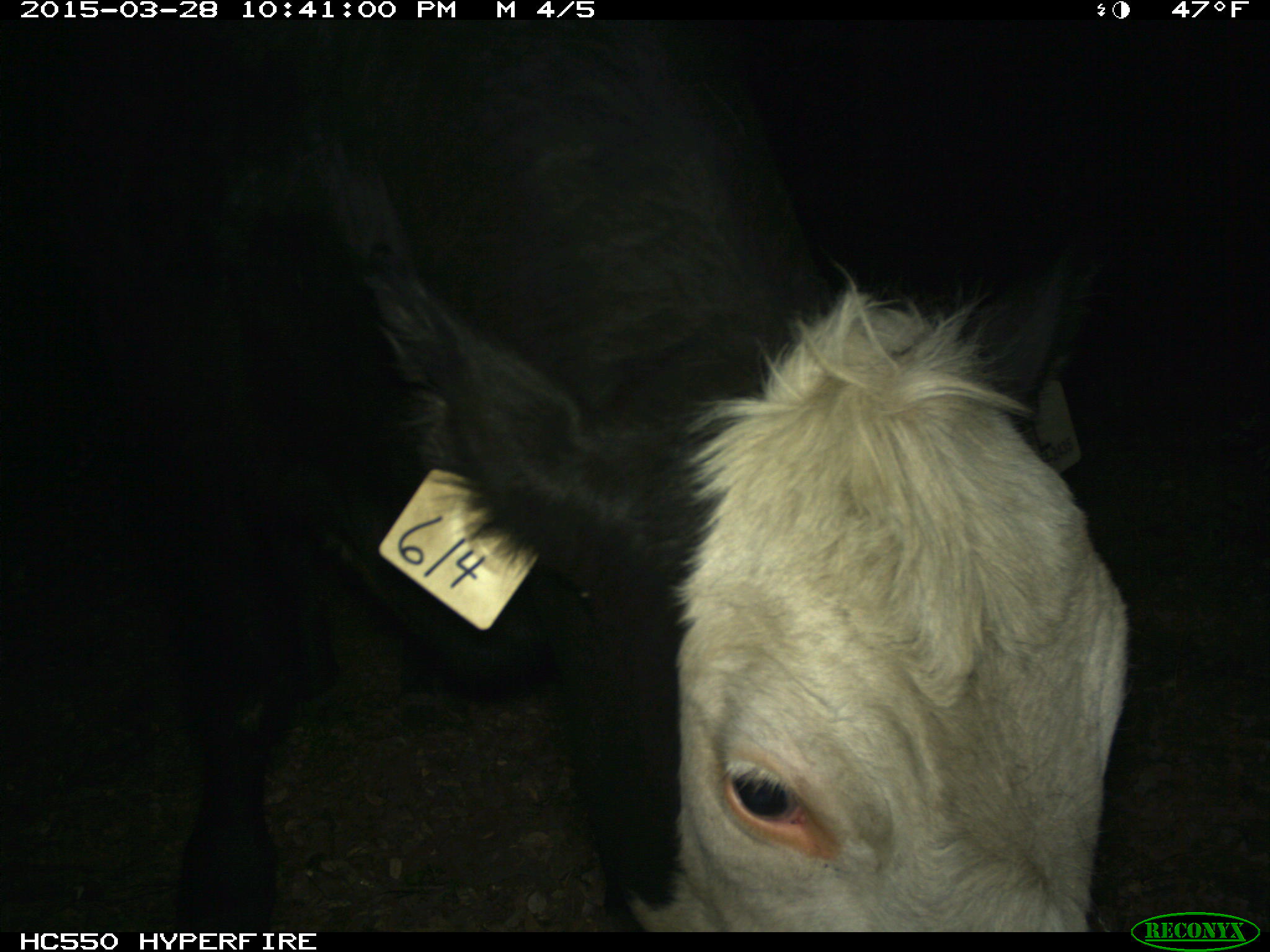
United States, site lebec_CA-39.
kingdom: Animalia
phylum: Chordata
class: Mammalia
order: Artiodactyla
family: Bovidae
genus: Bos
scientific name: Bos taurus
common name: domestic cow